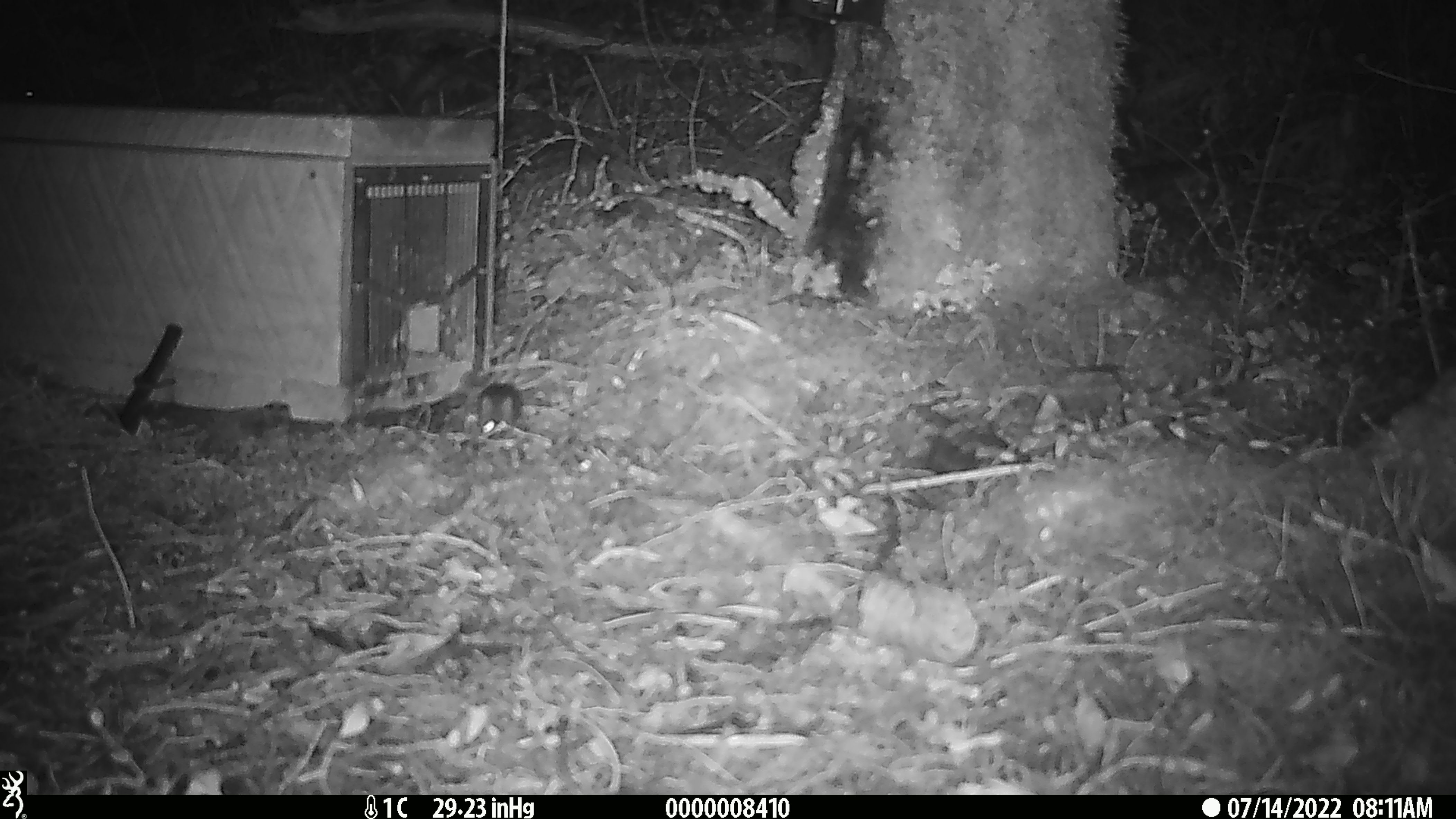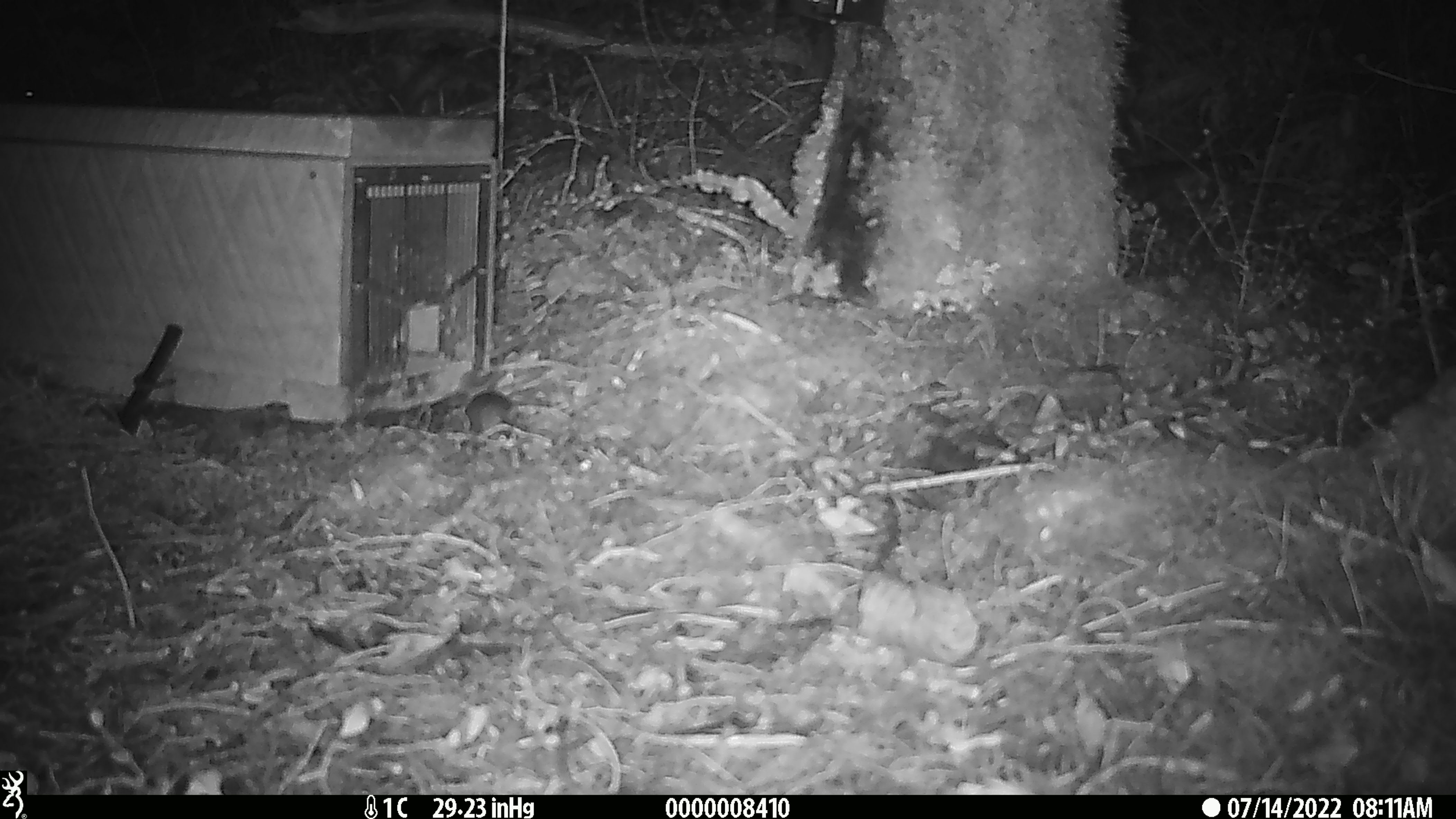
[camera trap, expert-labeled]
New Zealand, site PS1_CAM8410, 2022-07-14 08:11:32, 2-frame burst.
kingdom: Animalia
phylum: Chordata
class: Mammalia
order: Rodentia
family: Muridae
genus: Mus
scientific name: Mus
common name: mouse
Mouse (Mus).